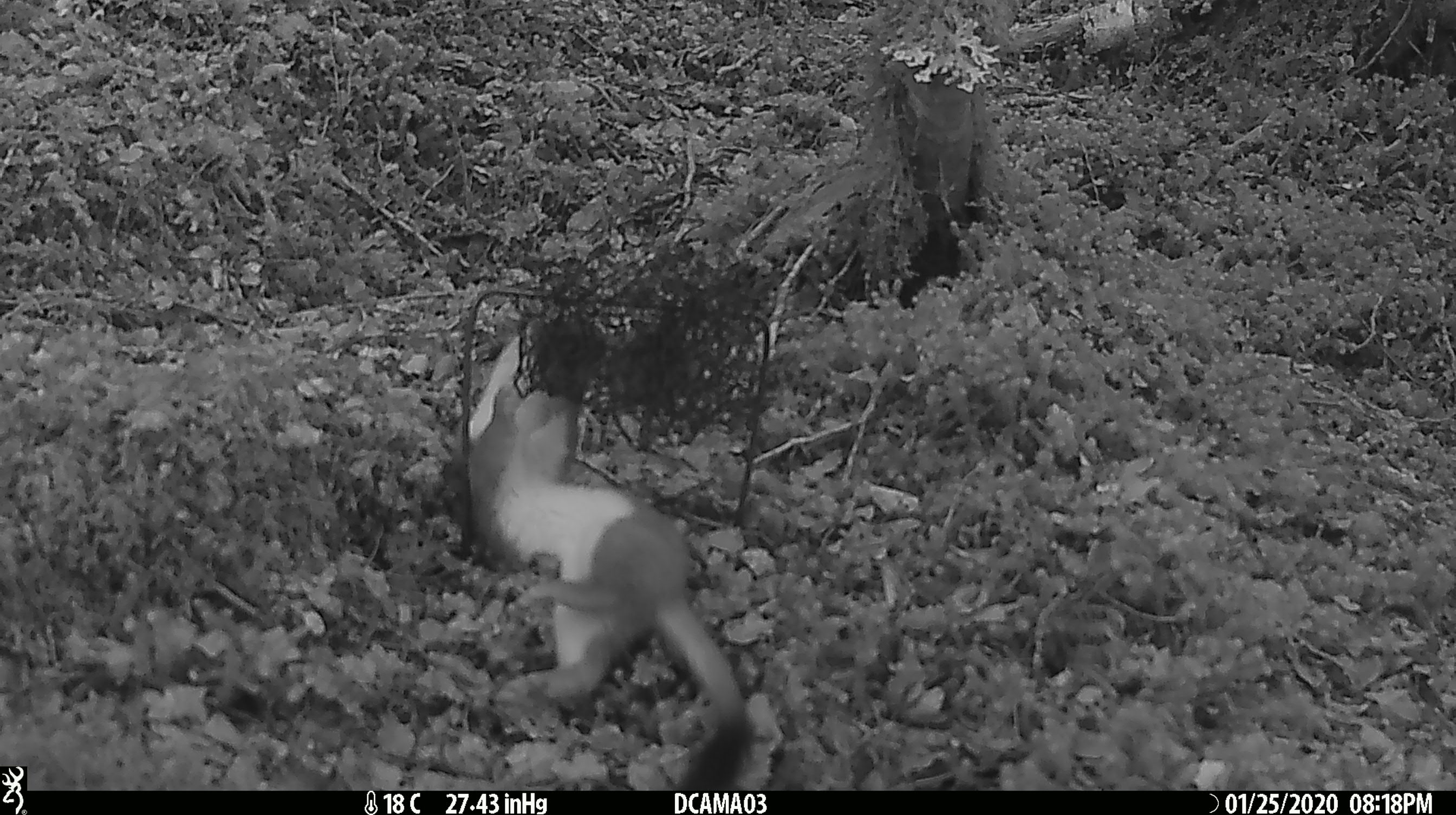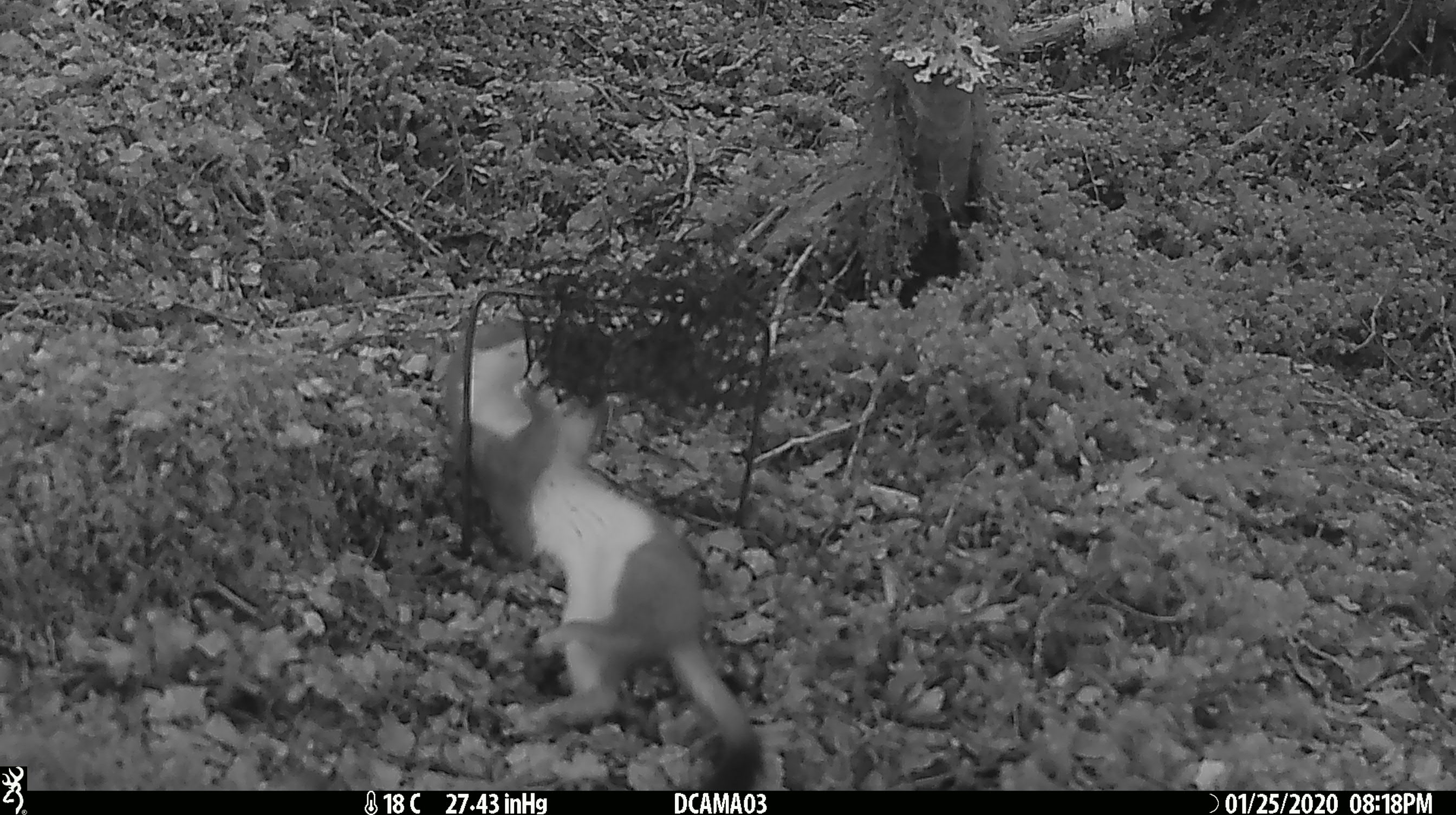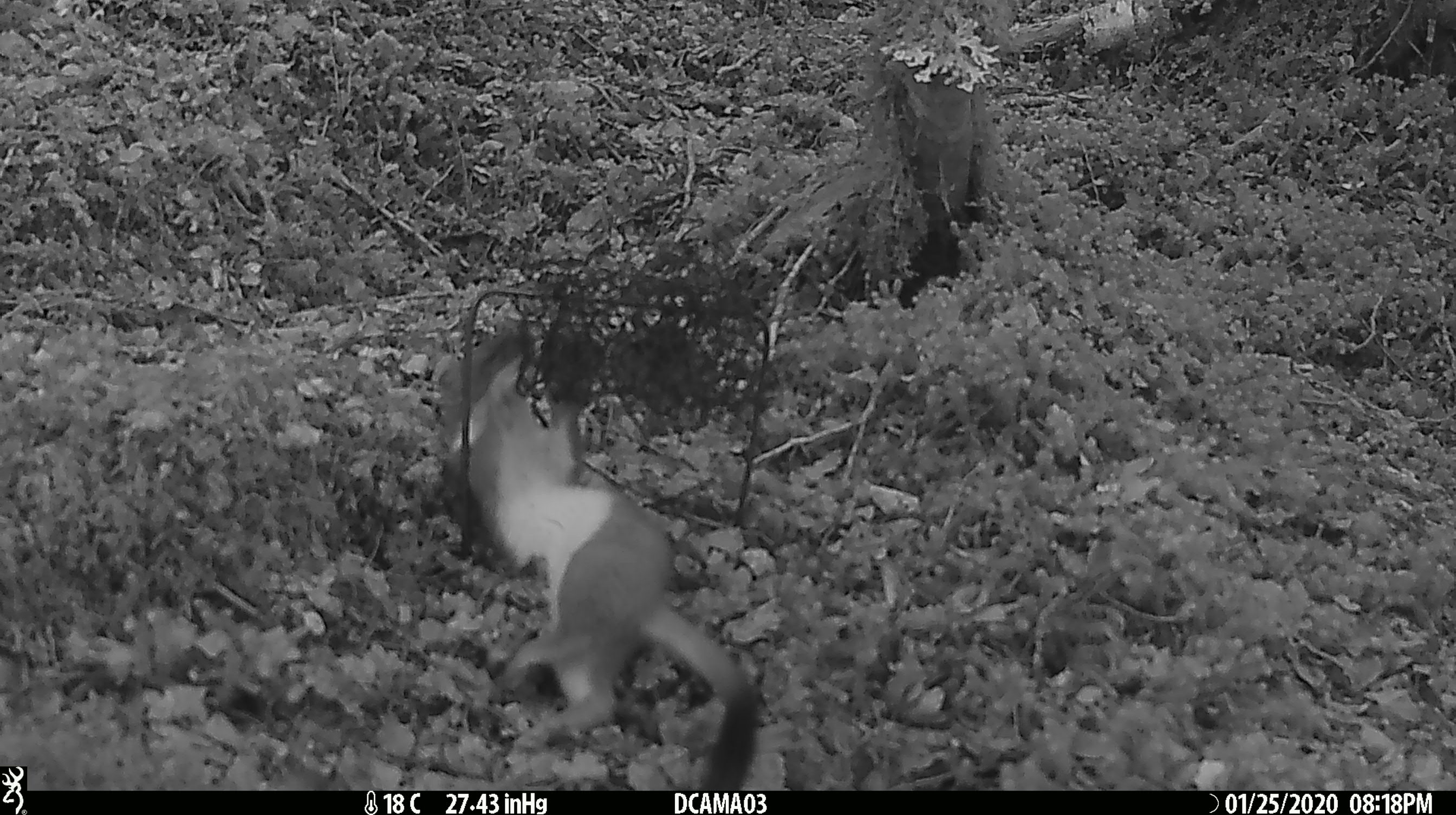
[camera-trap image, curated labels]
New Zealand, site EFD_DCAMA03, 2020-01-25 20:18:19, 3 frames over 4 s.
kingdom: Animalia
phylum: Chordata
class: Mammalia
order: Carnivora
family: Mustelidae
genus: Mustela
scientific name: Mustela erminea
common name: stoat